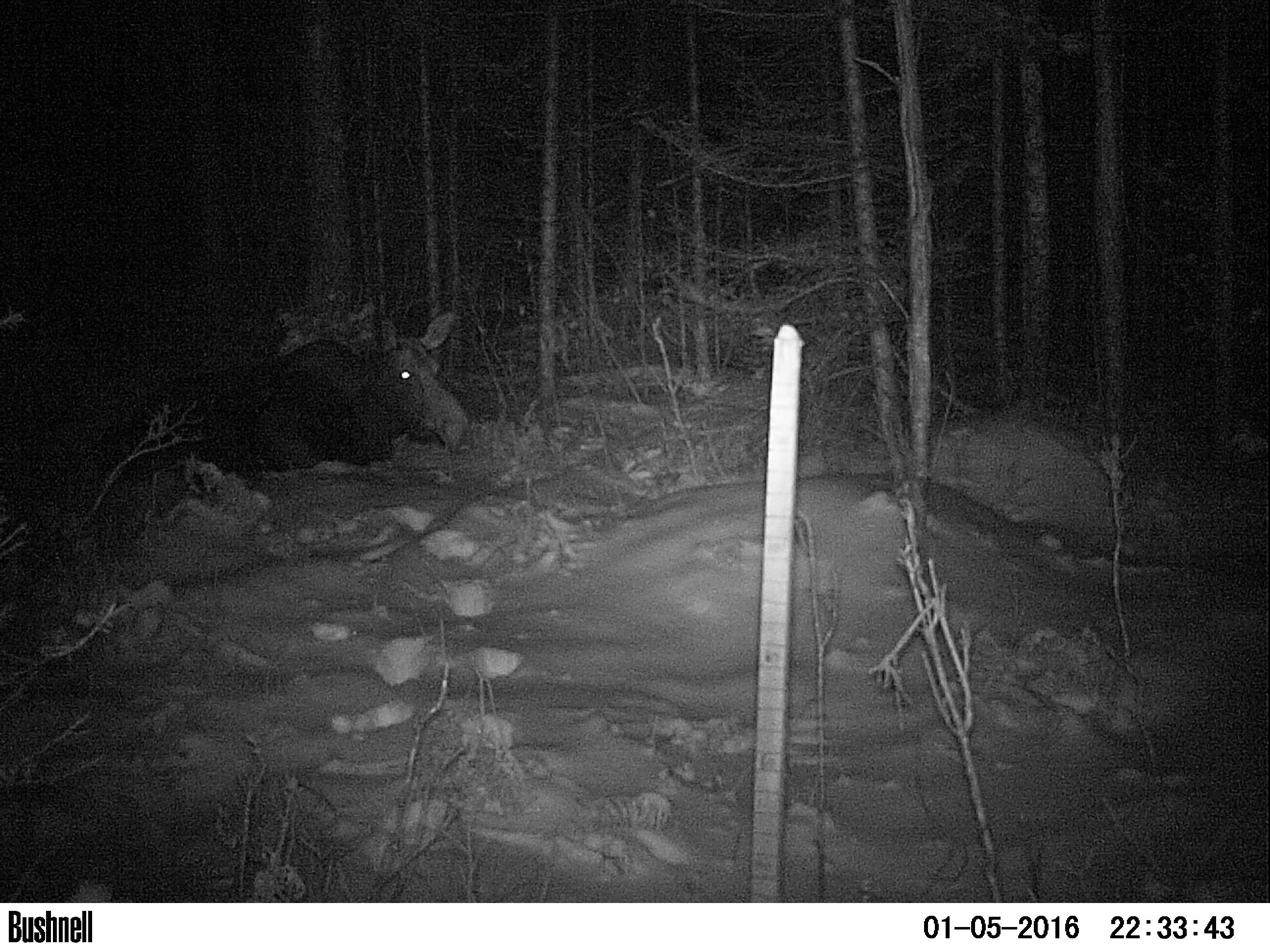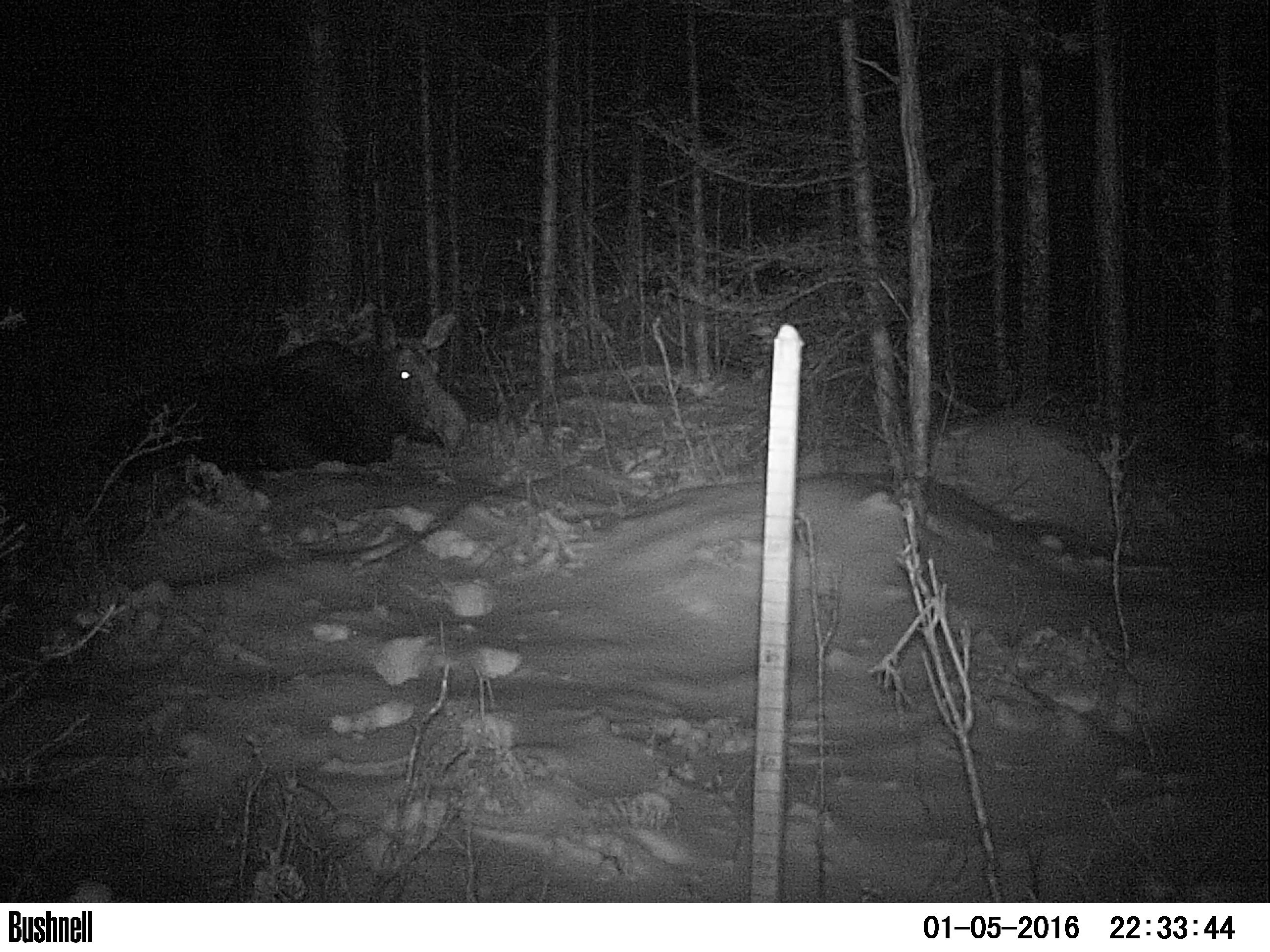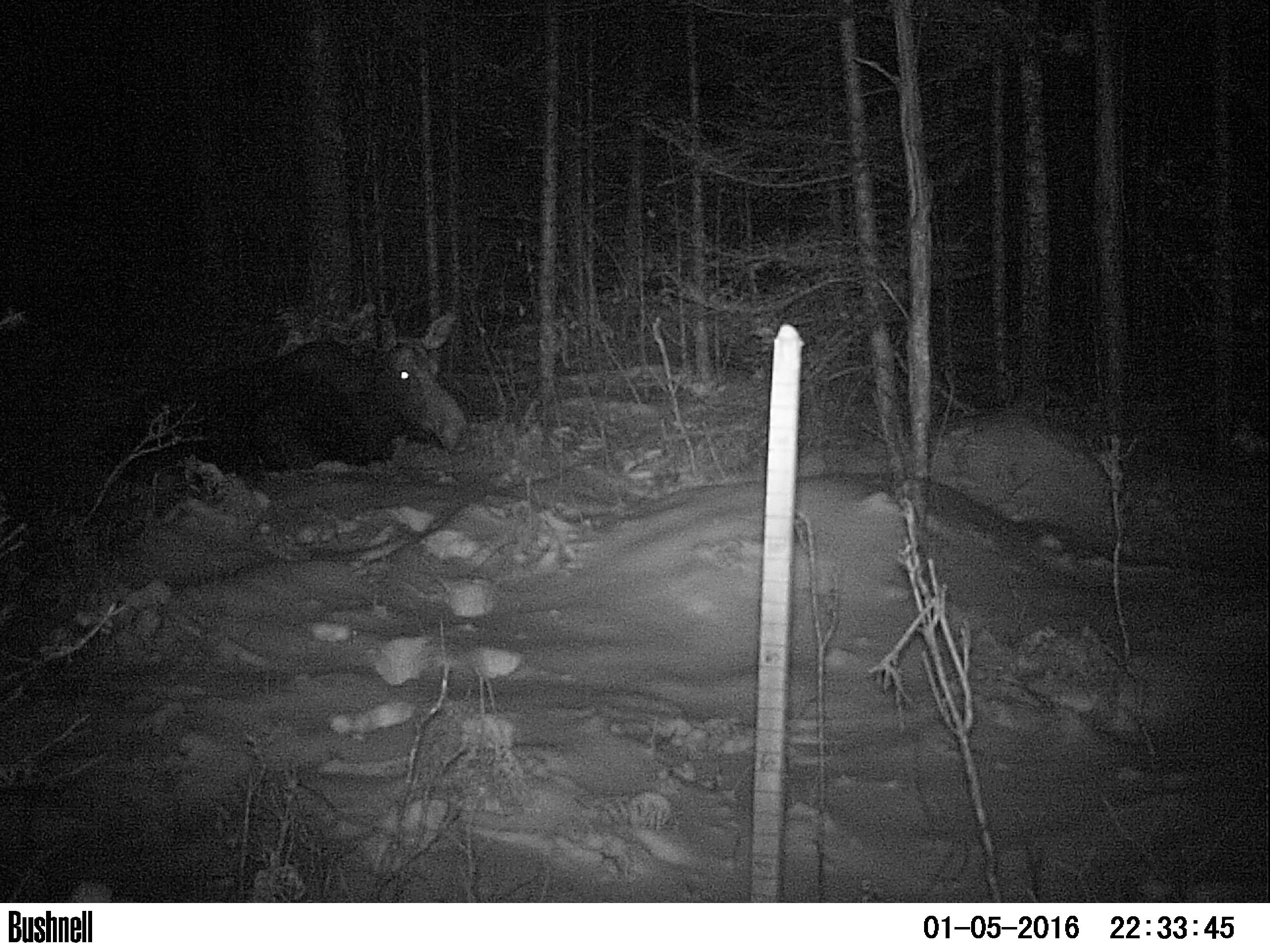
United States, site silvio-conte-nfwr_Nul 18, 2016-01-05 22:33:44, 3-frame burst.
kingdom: Animalia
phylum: Chordata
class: Mammalia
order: Artiodactyla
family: Cervidae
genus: Alces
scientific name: Alces alces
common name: moose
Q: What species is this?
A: Moose (Alces alces).